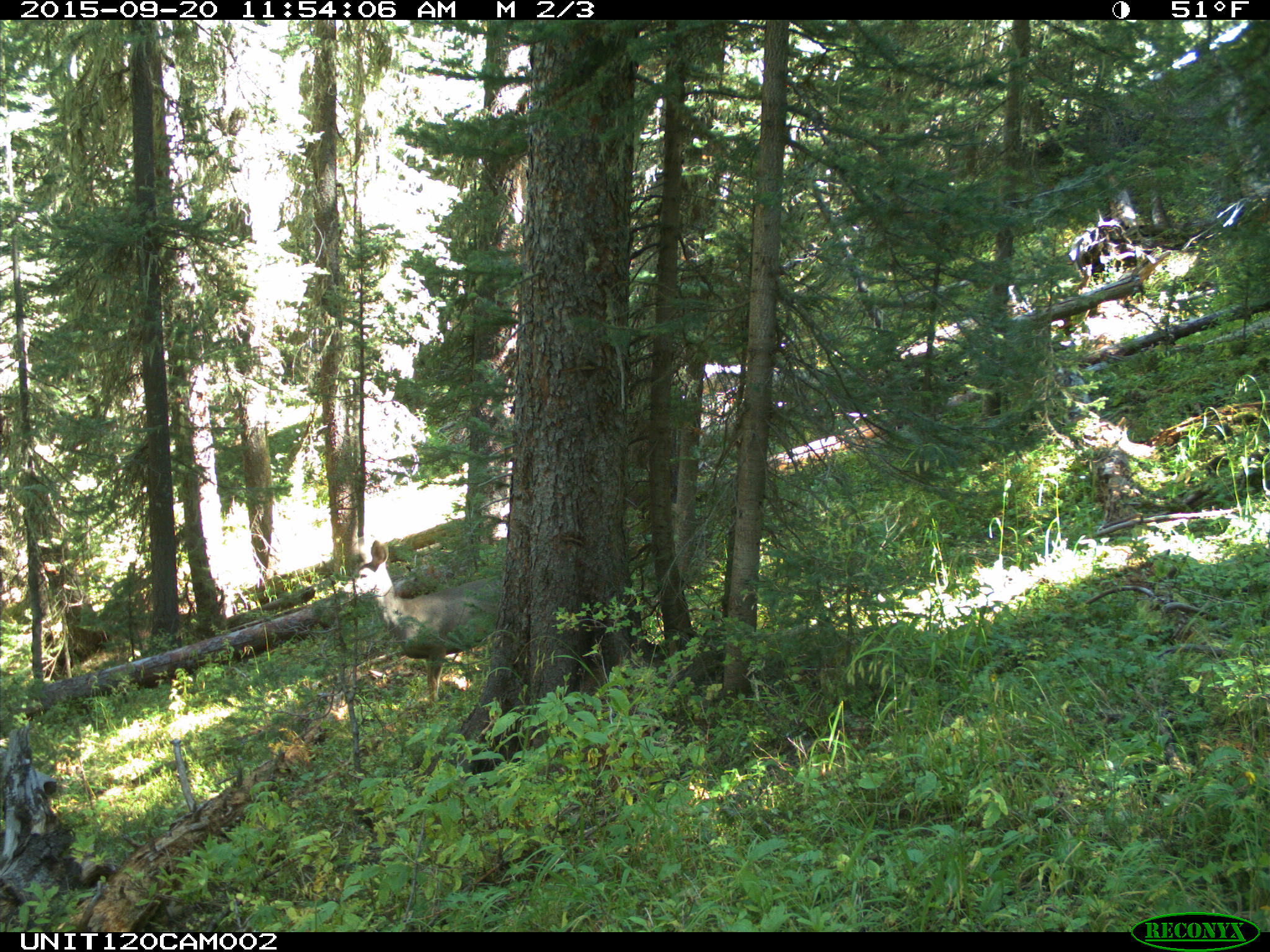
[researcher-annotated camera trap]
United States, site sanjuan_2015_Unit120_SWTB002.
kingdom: Animalia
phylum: Chordata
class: Mammalia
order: Artiodactyla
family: Cervidae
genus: Odocoileus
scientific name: Odocoileus hemionus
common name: mule deer